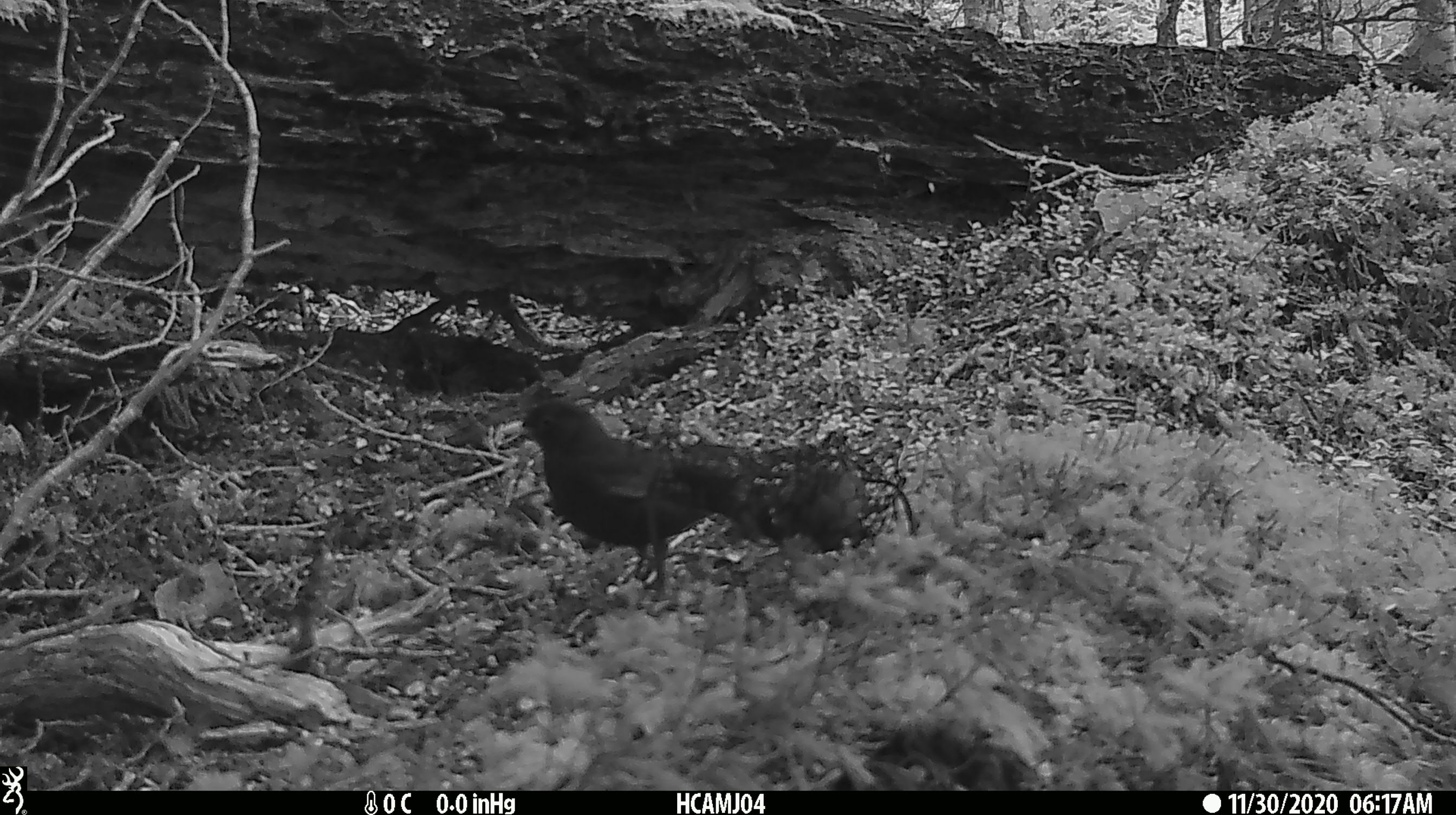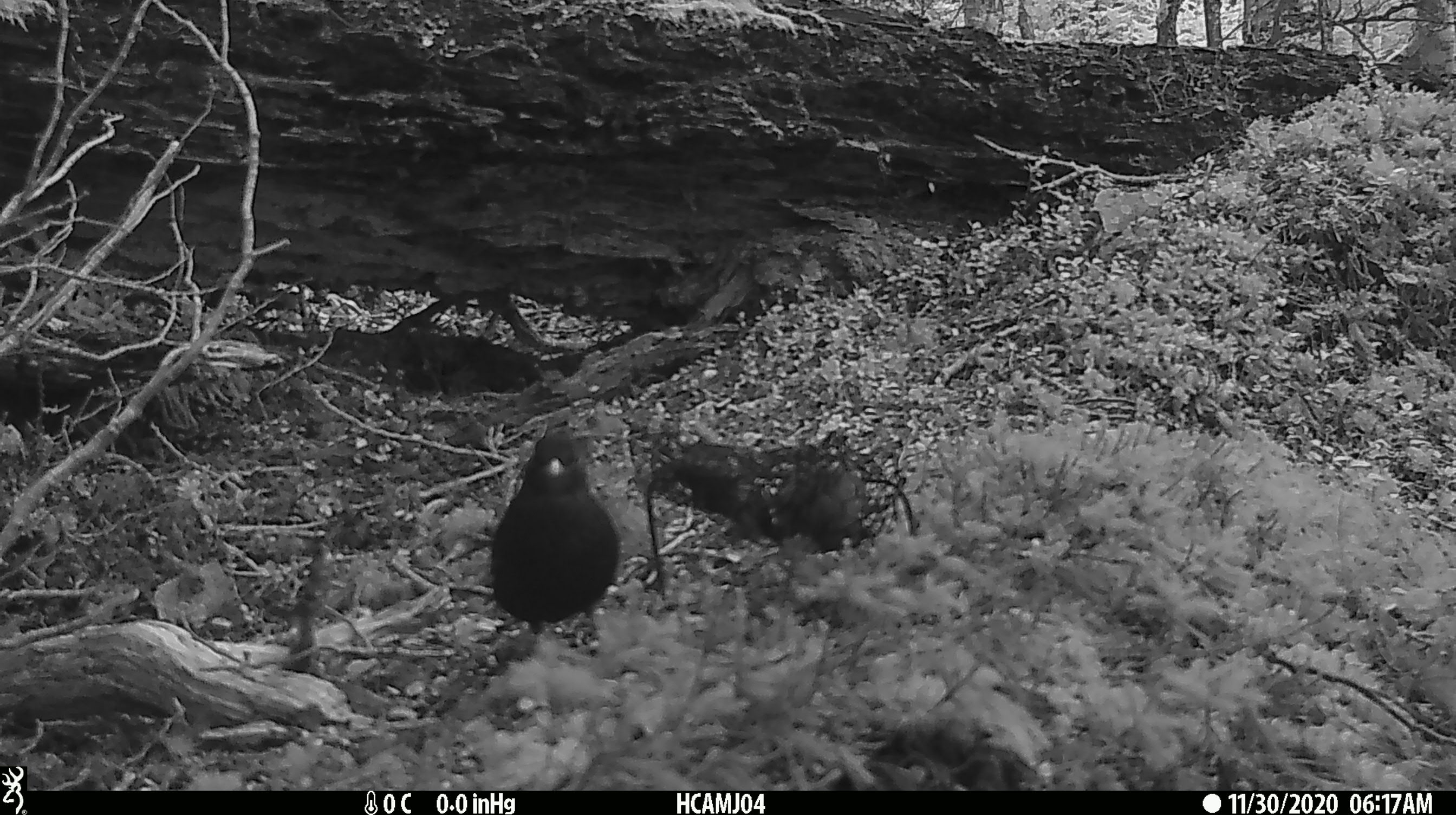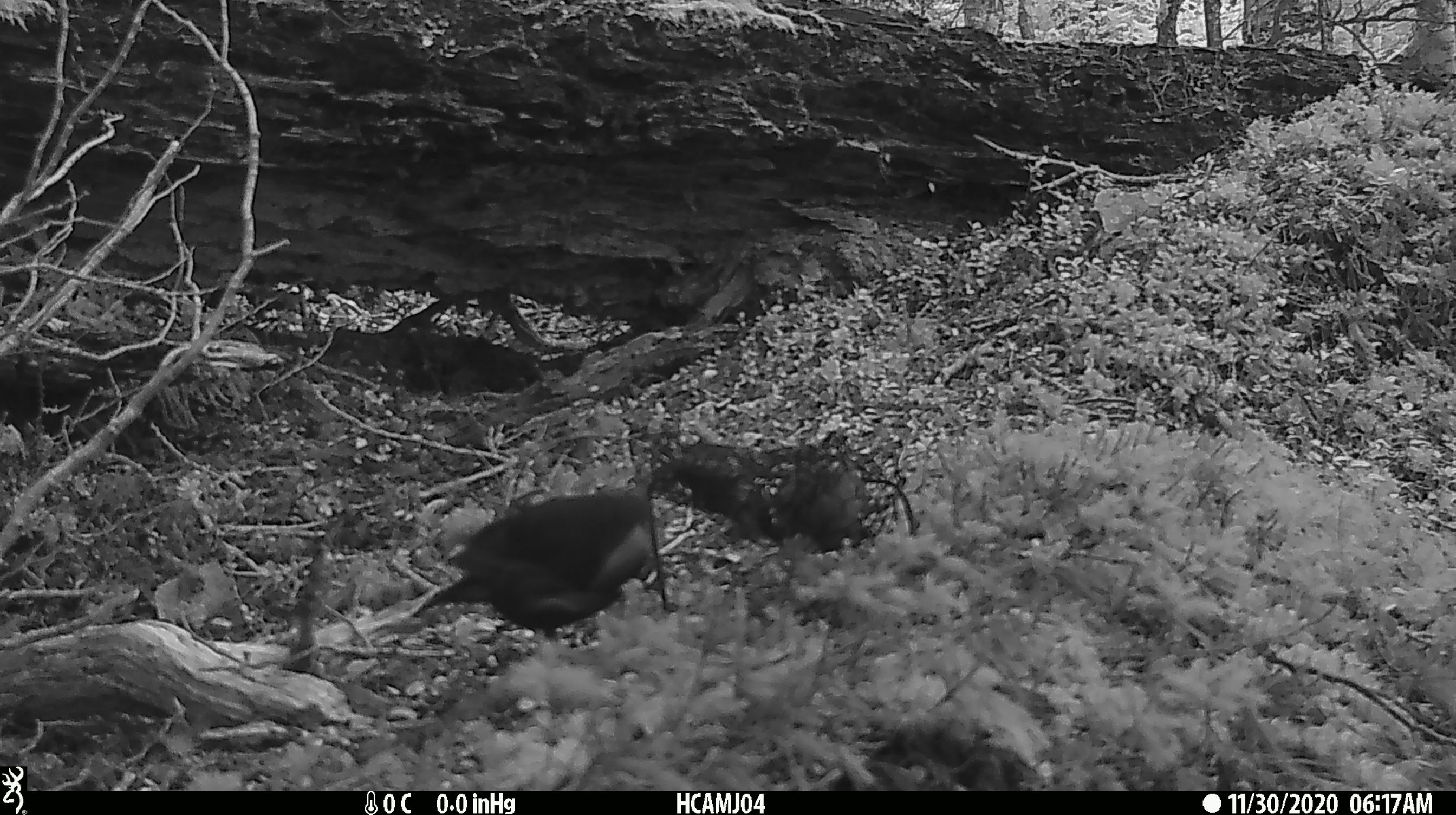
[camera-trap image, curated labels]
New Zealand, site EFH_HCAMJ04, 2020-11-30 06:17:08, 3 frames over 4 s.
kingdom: Animalia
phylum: Chordata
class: Aves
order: Passeriformes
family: Turdidae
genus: Turdus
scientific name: Turdus merula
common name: eurasian blackbird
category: blackbird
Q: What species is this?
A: Blackbird (eurasian blackbird) (Turdus merula).